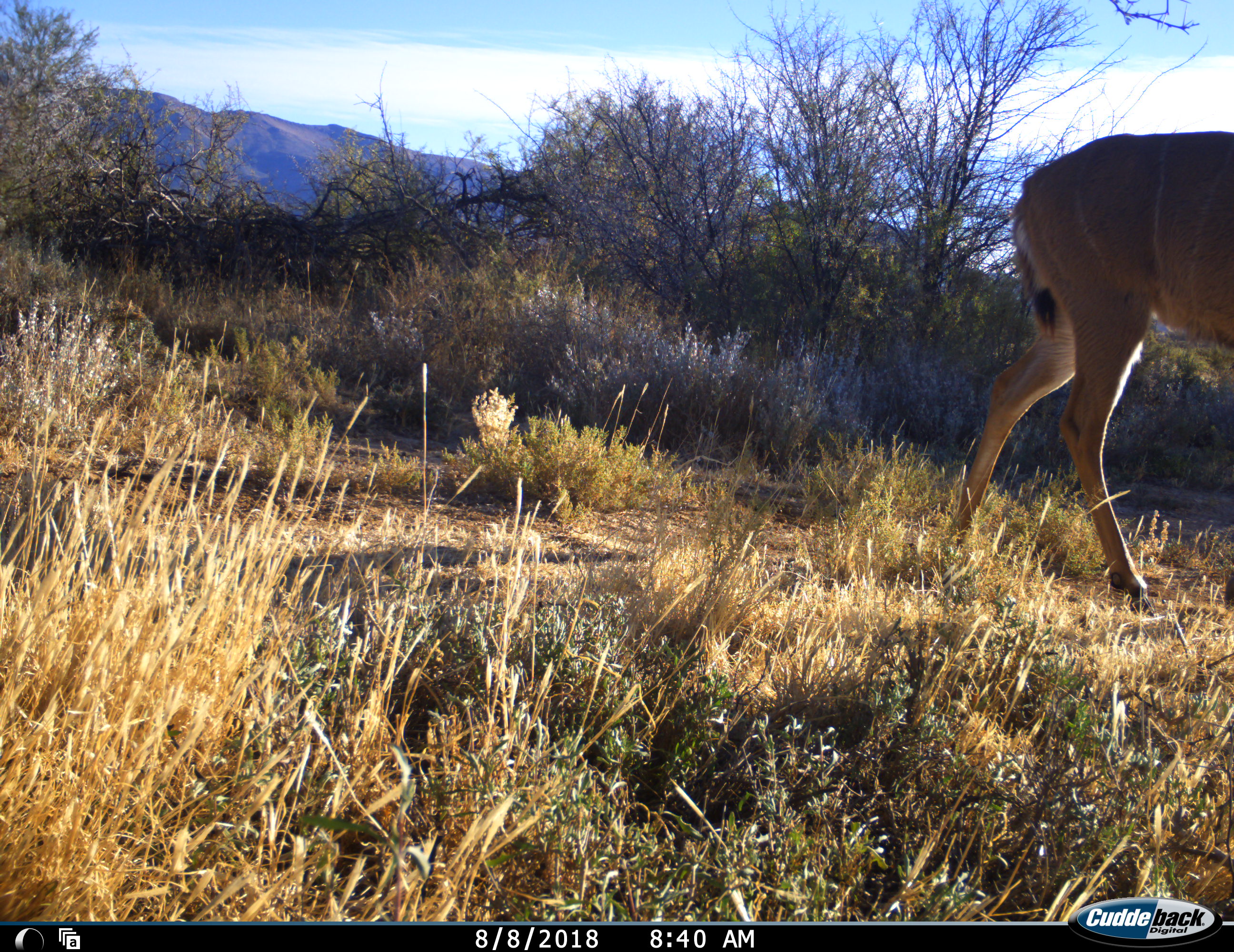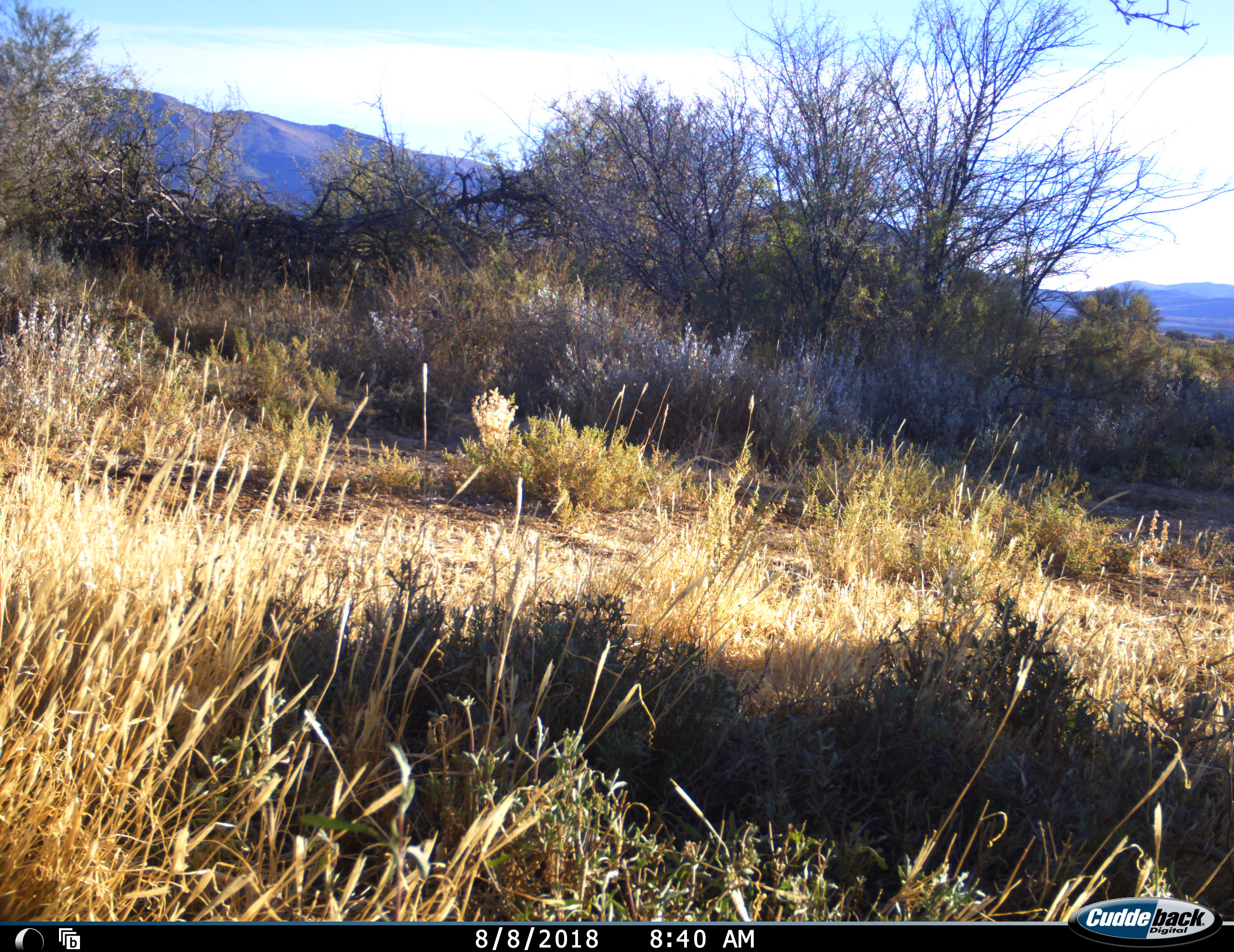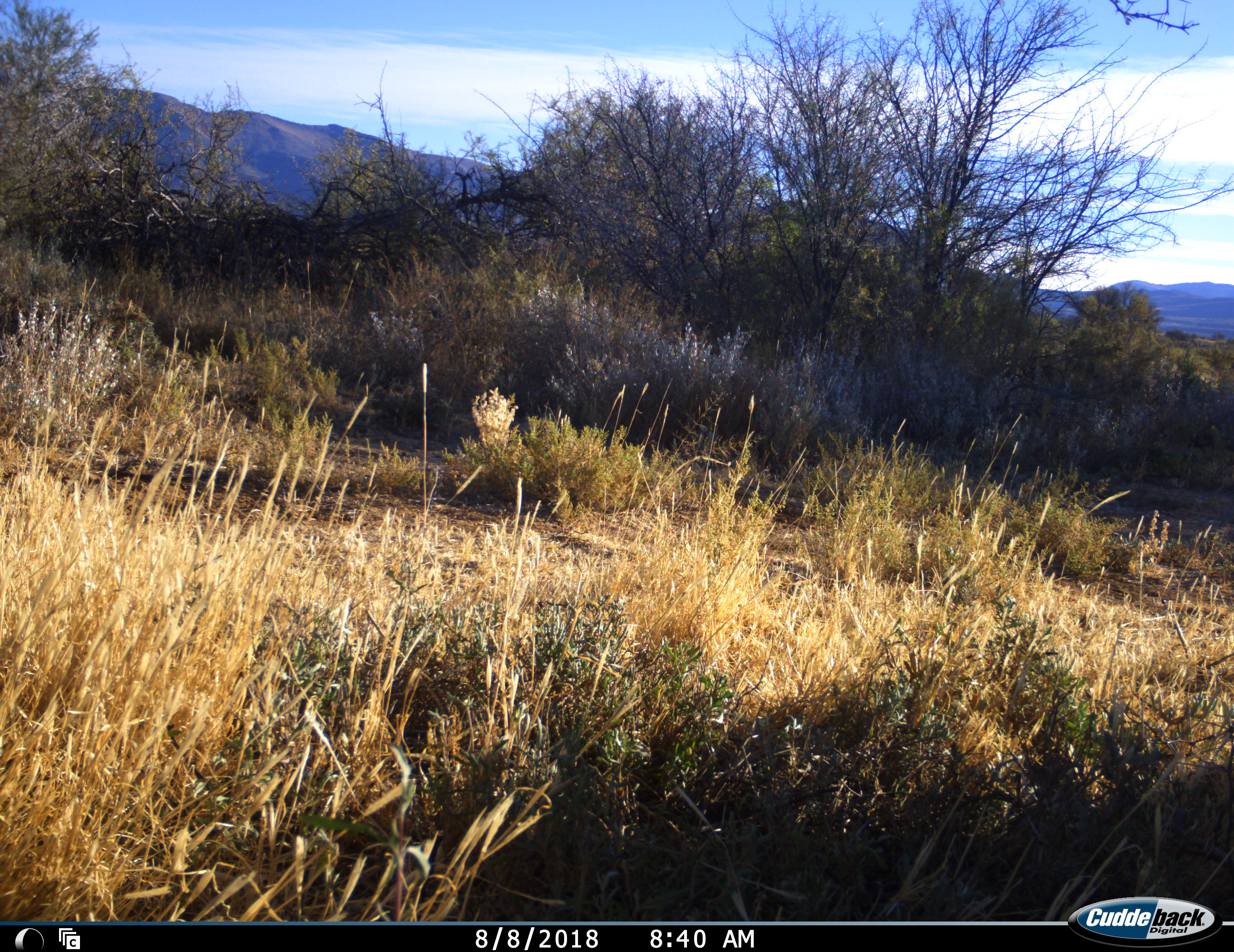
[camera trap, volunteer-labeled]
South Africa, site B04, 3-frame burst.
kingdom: Animalia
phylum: Chordata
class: Mammalia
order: Artiodactyla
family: Bovidae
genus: Tragelaphus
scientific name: Tragelaphus strepsiceros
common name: greater kudu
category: kudu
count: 1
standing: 11%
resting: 0%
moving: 89%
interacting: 0%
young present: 0%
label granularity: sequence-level